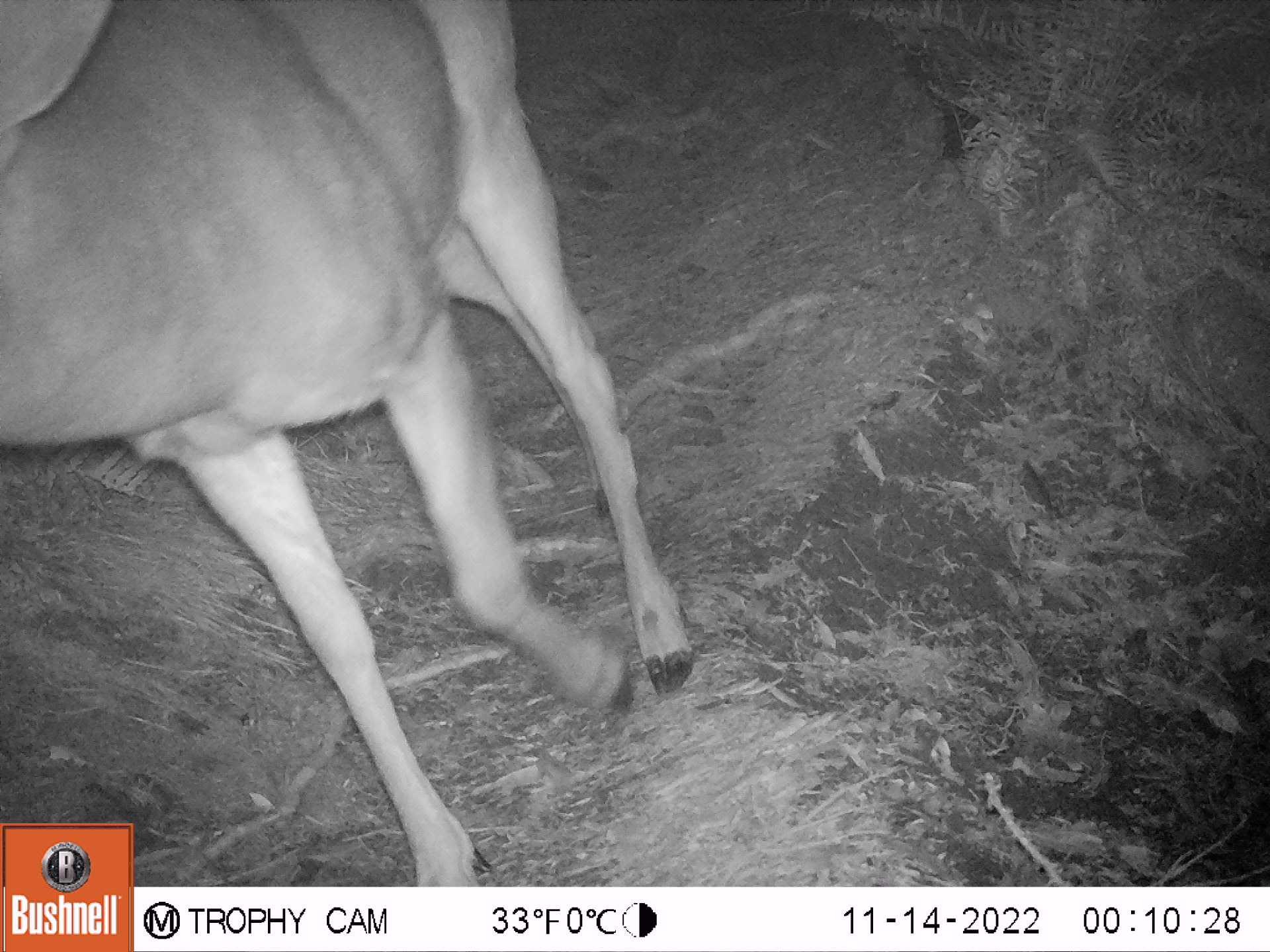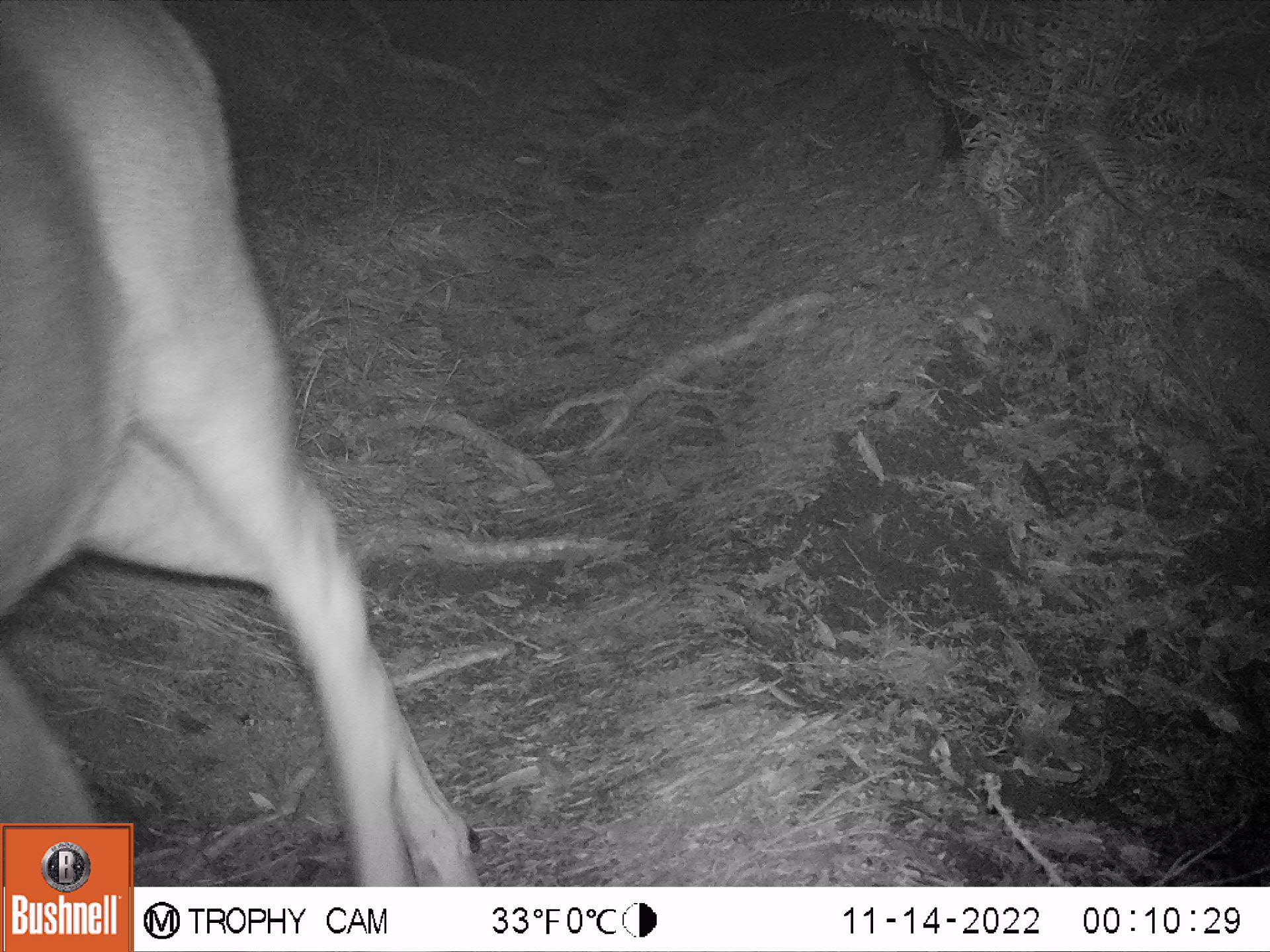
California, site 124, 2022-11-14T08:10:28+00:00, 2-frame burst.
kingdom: Animalia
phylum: Chordata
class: Mammalia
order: Artiodactyla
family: Cervidae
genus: Odocoileus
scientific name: Odocoileus hemionus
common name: mule deer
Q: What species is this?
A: Mule deer (Odocoileus hemionus).